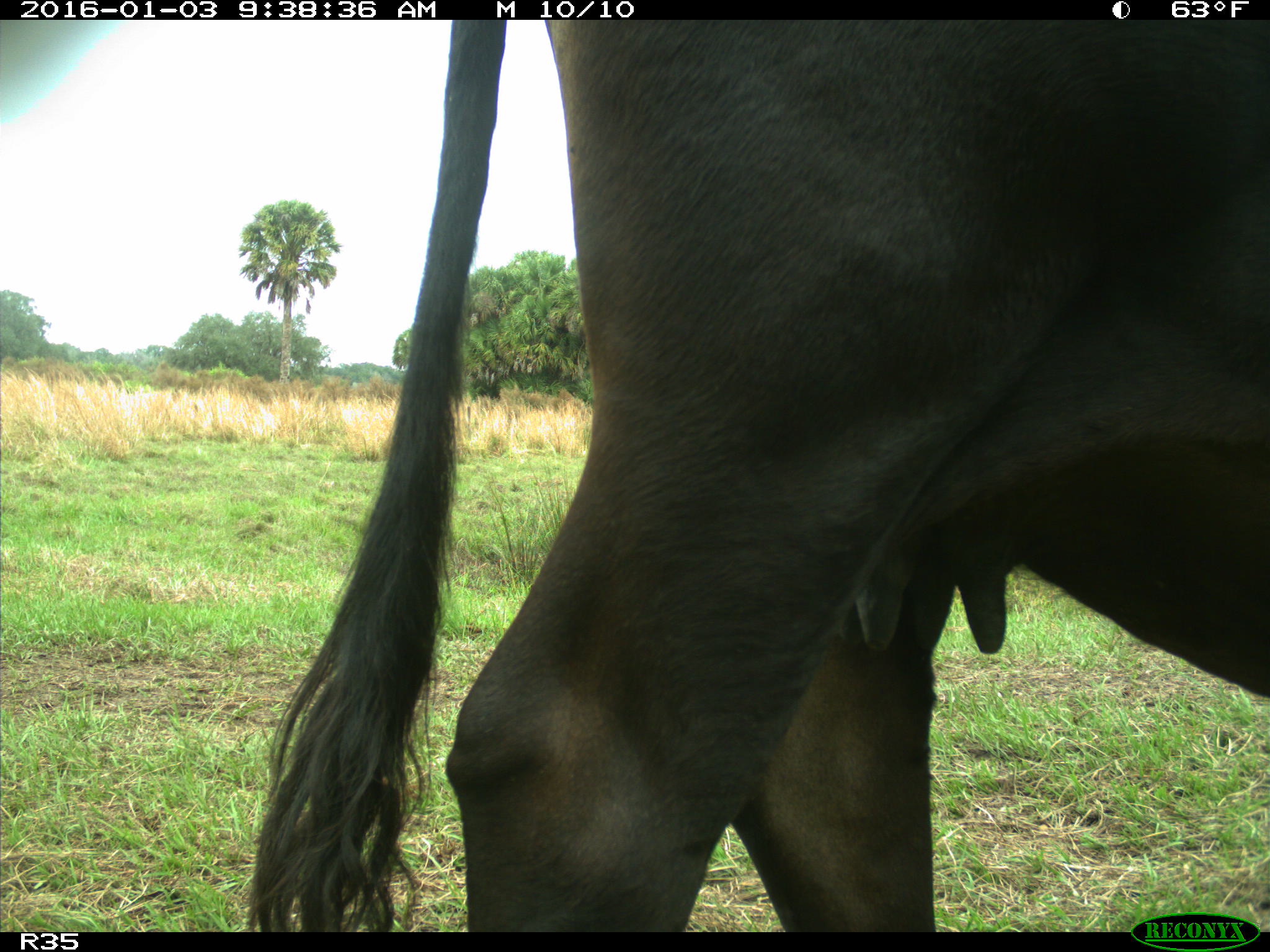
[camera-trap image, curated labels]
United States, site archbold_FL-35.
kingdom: Animalia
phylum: Chordata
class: Mammalia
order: Artiodactyla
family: Bovidae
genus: Bos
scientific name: Bos taurus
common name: domestic cow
Bos taurus (domestic cow).